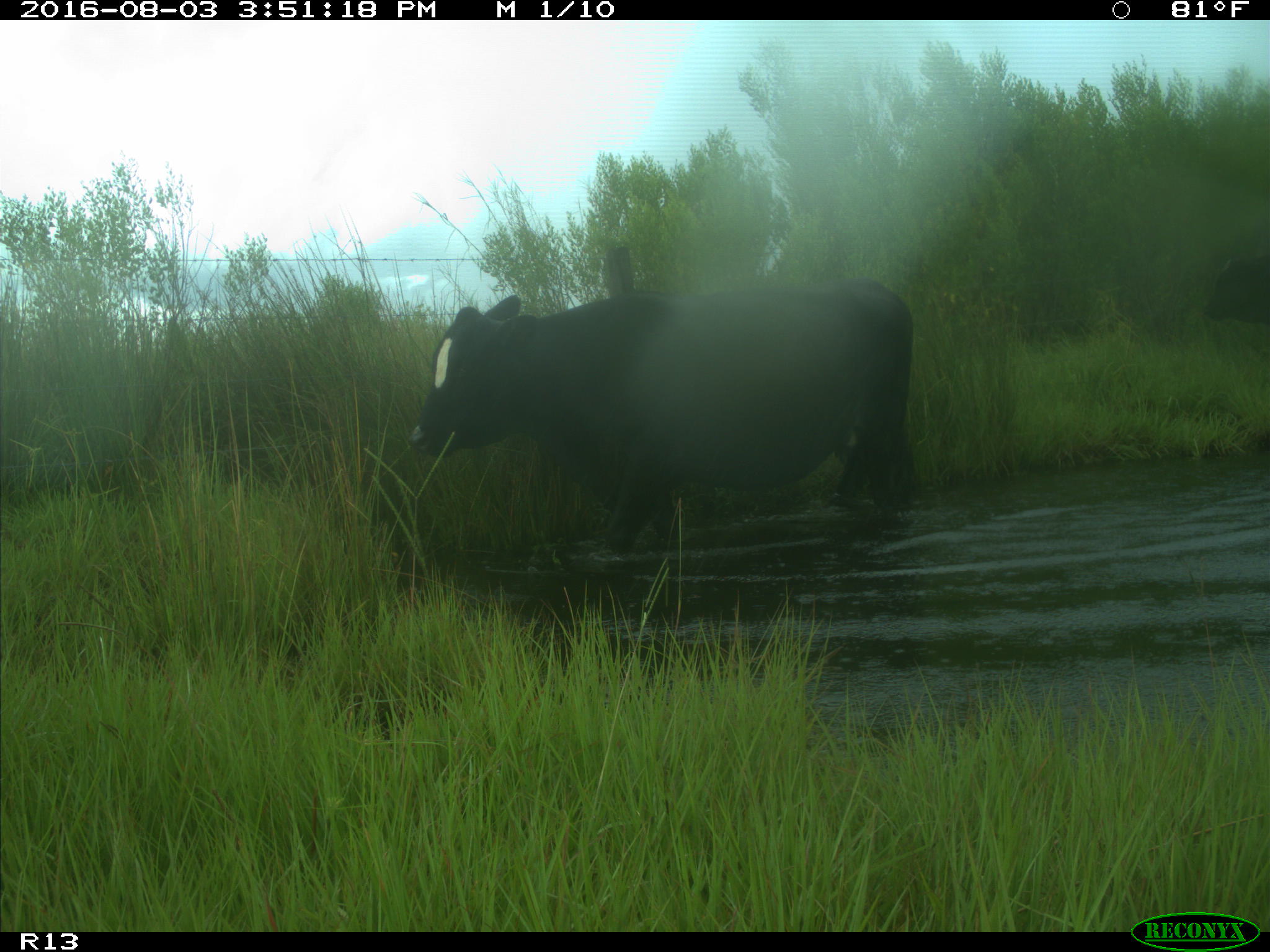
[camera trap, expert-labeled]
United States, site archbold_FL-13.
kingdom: Animalia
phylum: Chordata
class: Mammalia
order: Artiodactyla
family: Bovidae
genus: Bos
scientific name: Bos taurus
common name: domestic cow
Bos taurus (domestic cow).